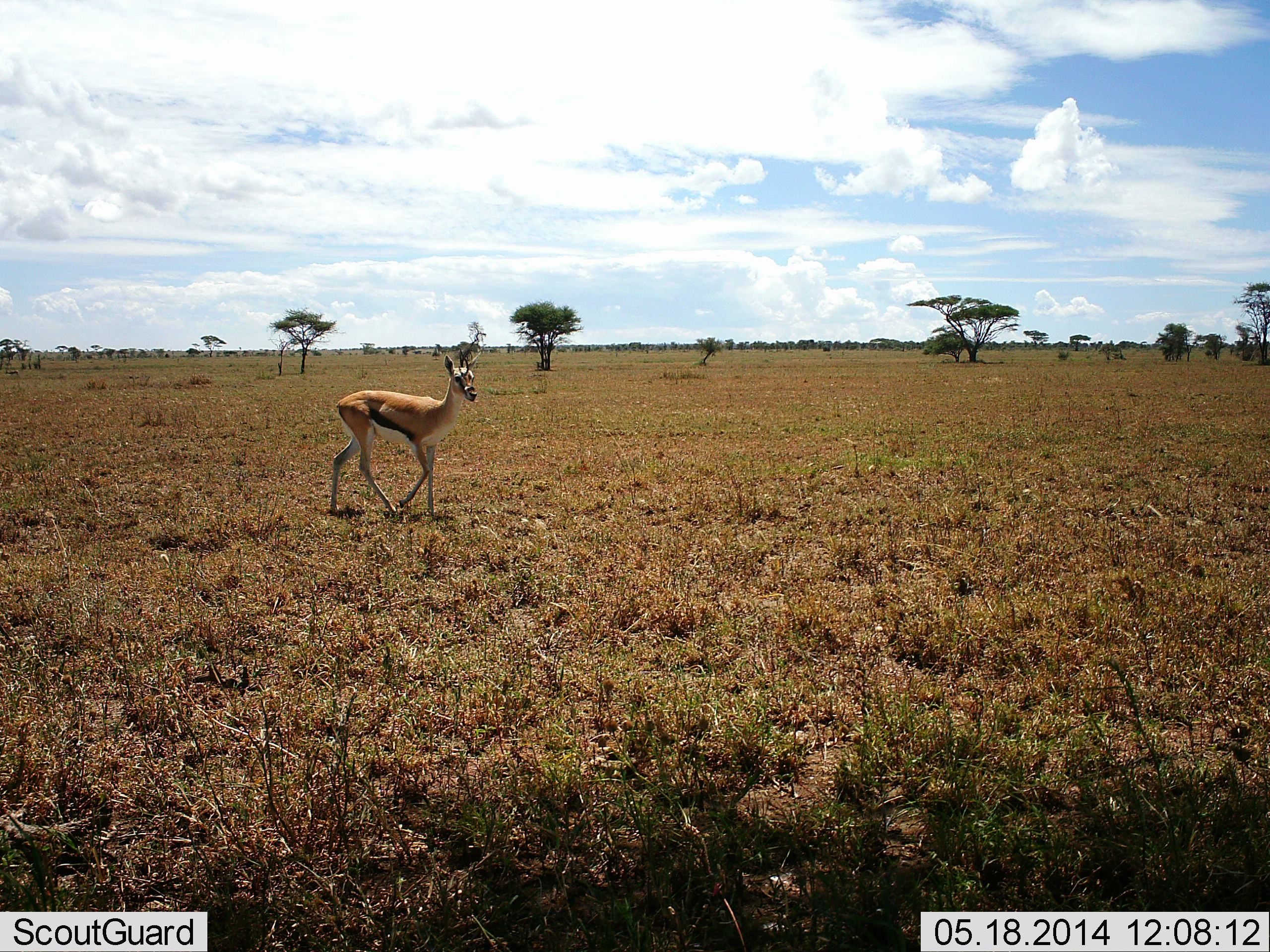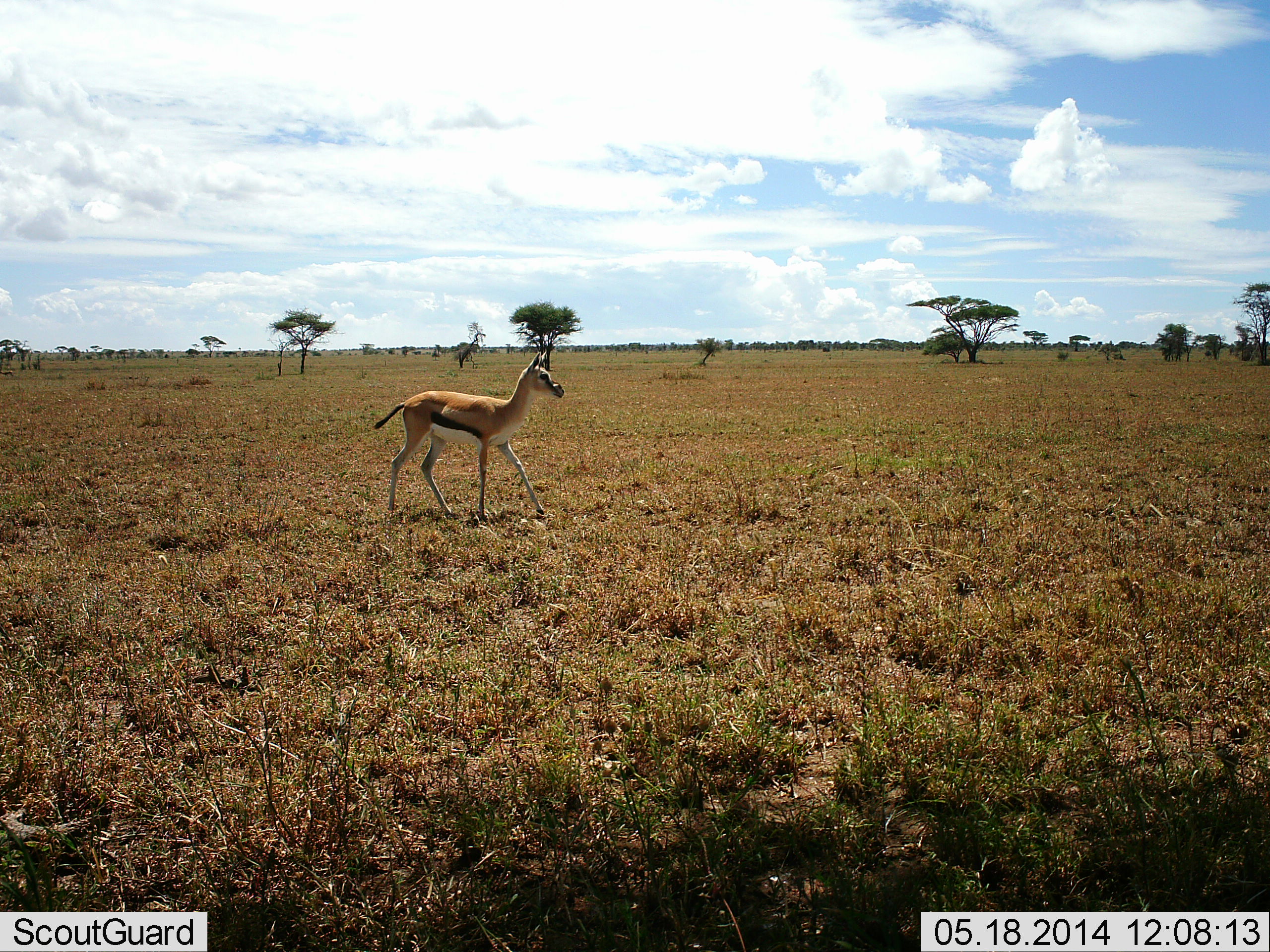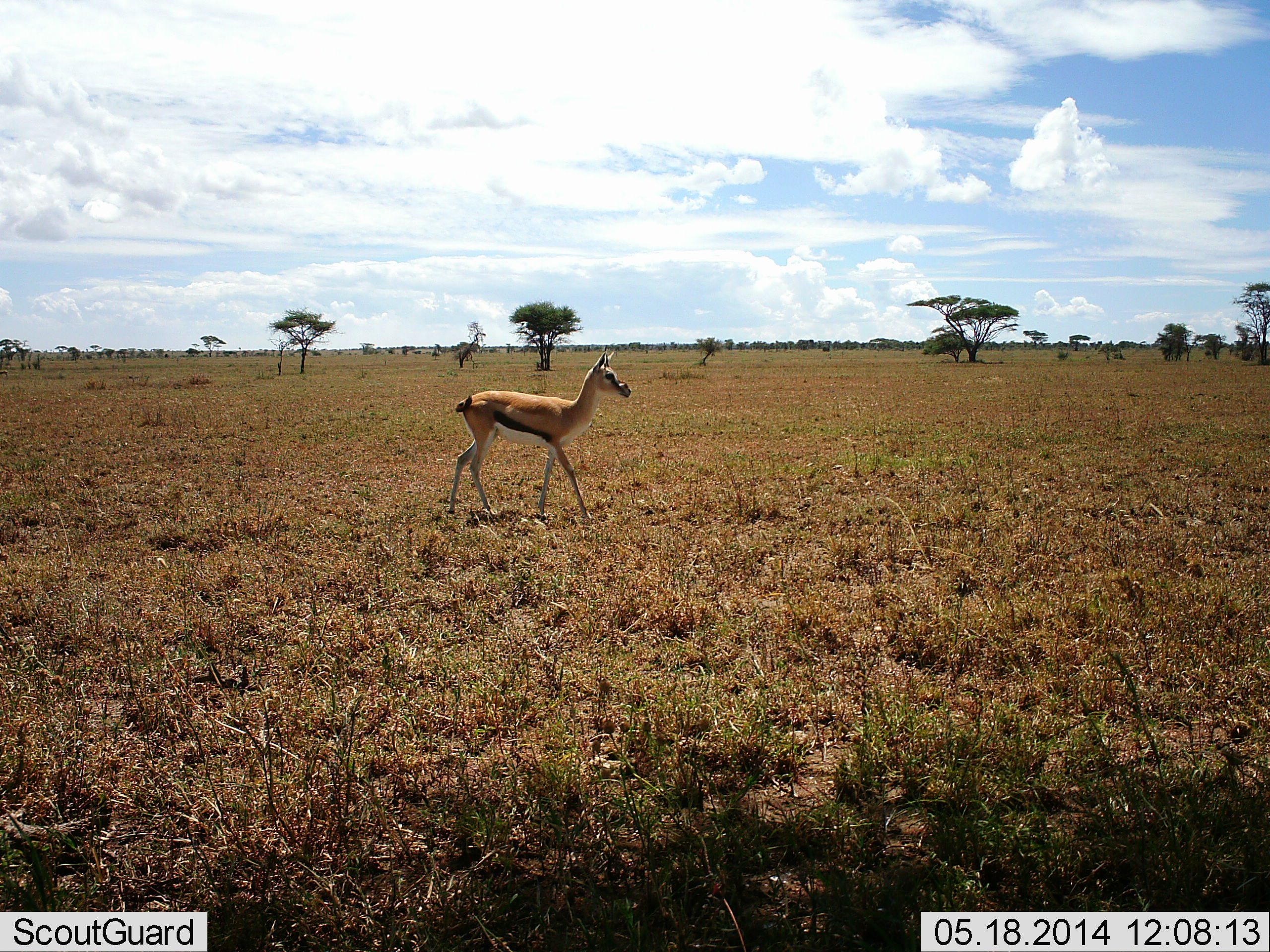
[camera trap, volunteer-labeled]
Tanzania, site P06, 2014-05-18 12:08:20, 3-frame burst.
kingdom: Animalia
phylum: Chordata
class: Mammalia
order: Artiodactyla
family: Bovidae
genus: Eudorcas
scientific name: Eudorcas thomsonii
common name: thomson's gazelle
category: gazellethomsons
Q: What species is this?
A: Gazellethomsons (thomson's gazelle) (Eudorcas thomsonii).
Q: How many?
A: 1.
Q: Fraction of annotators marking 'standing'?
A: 10%.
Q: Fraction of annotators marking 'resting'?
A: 0%.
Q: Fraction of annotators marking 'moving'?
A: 90%.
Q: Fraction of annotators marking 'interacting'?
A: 0%.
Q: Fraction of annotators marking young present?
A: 10%.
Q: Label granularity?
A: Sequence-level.